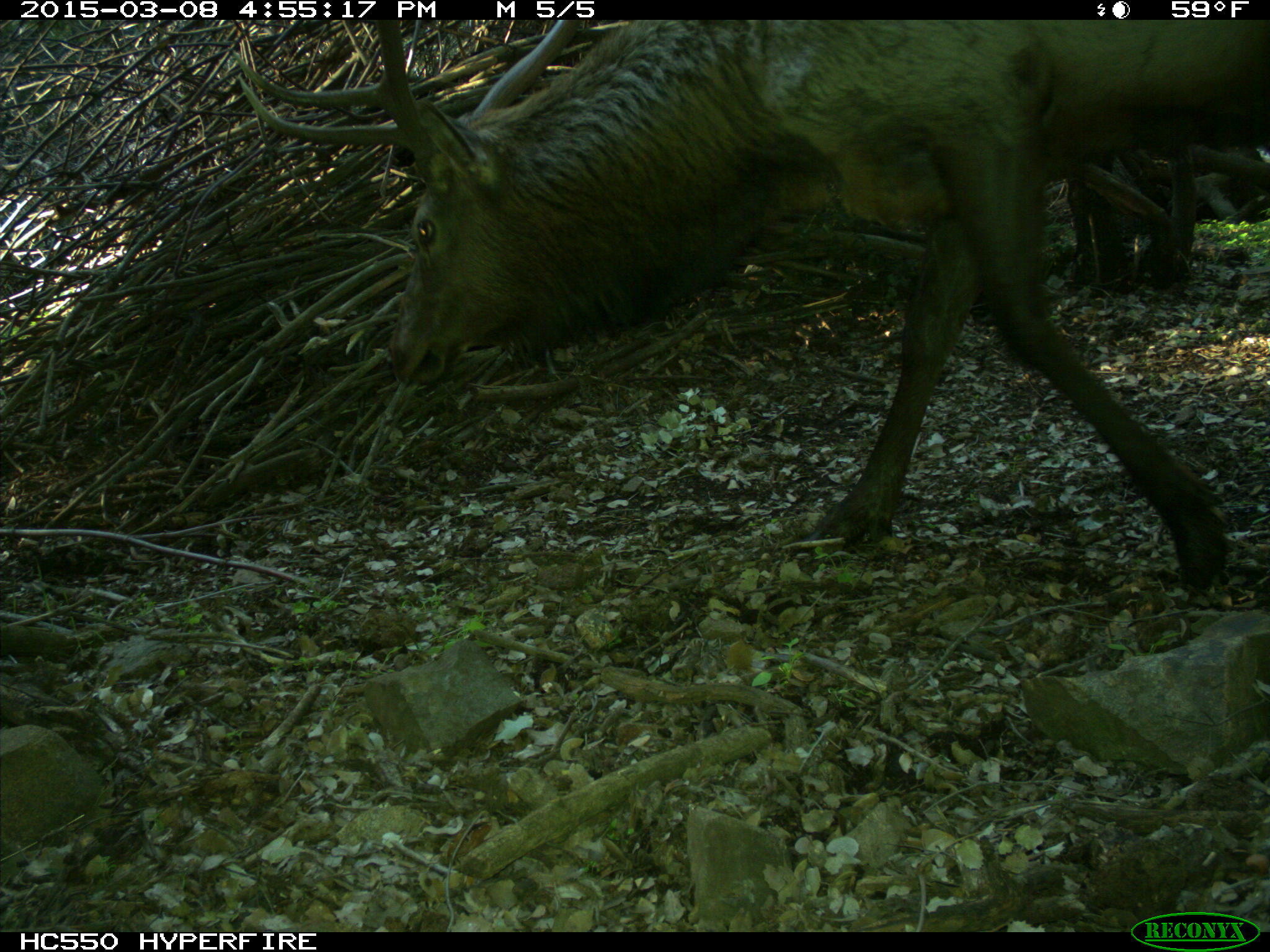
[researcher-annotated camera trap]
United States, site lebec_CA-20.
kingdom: Animalia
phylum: Chordata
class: Mammalia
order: Artiodactyla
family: Cervidae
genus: Cervus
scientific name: Cervus canadensis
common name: elk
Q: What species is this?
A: Cervus canadensis (elk).